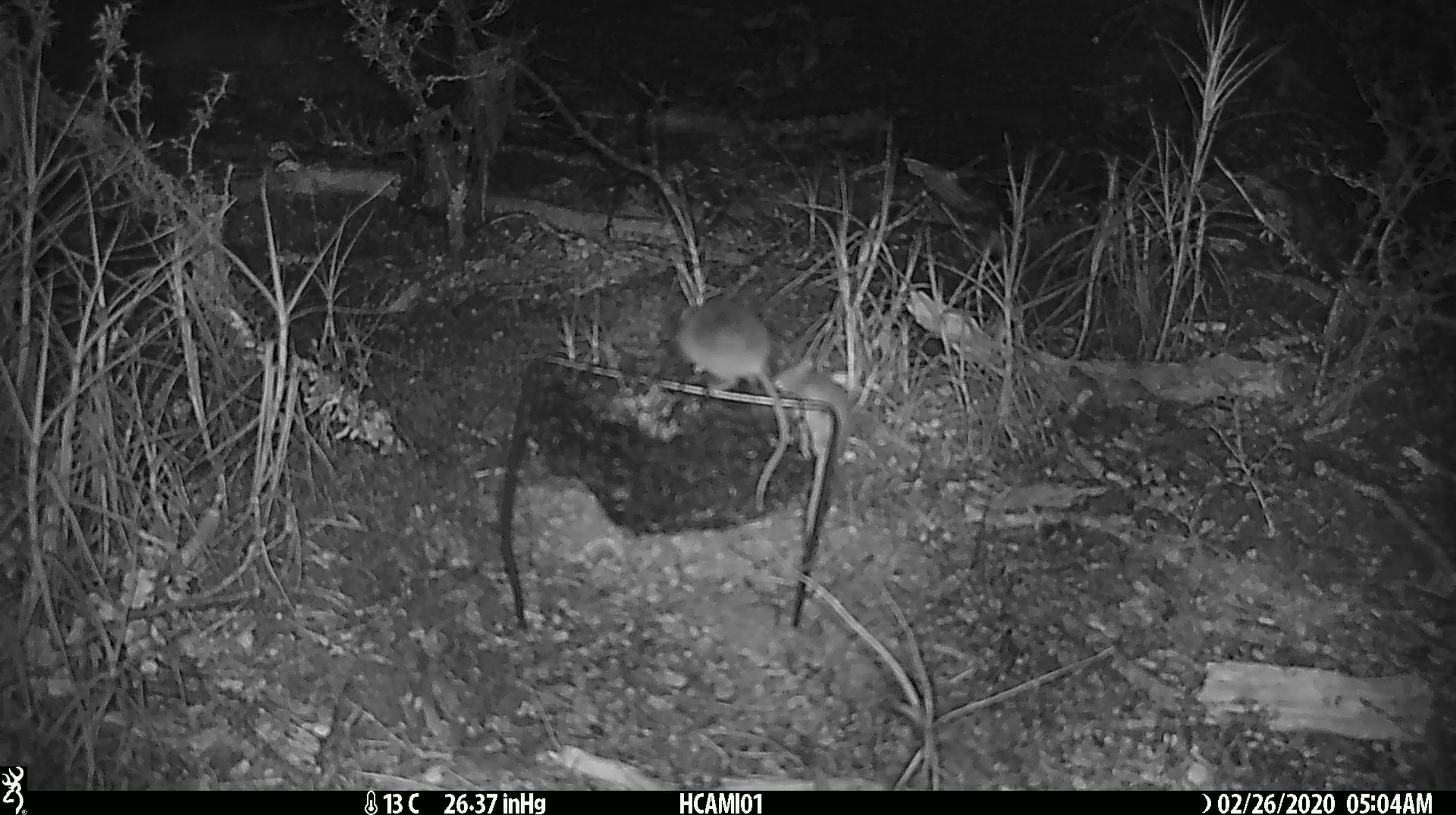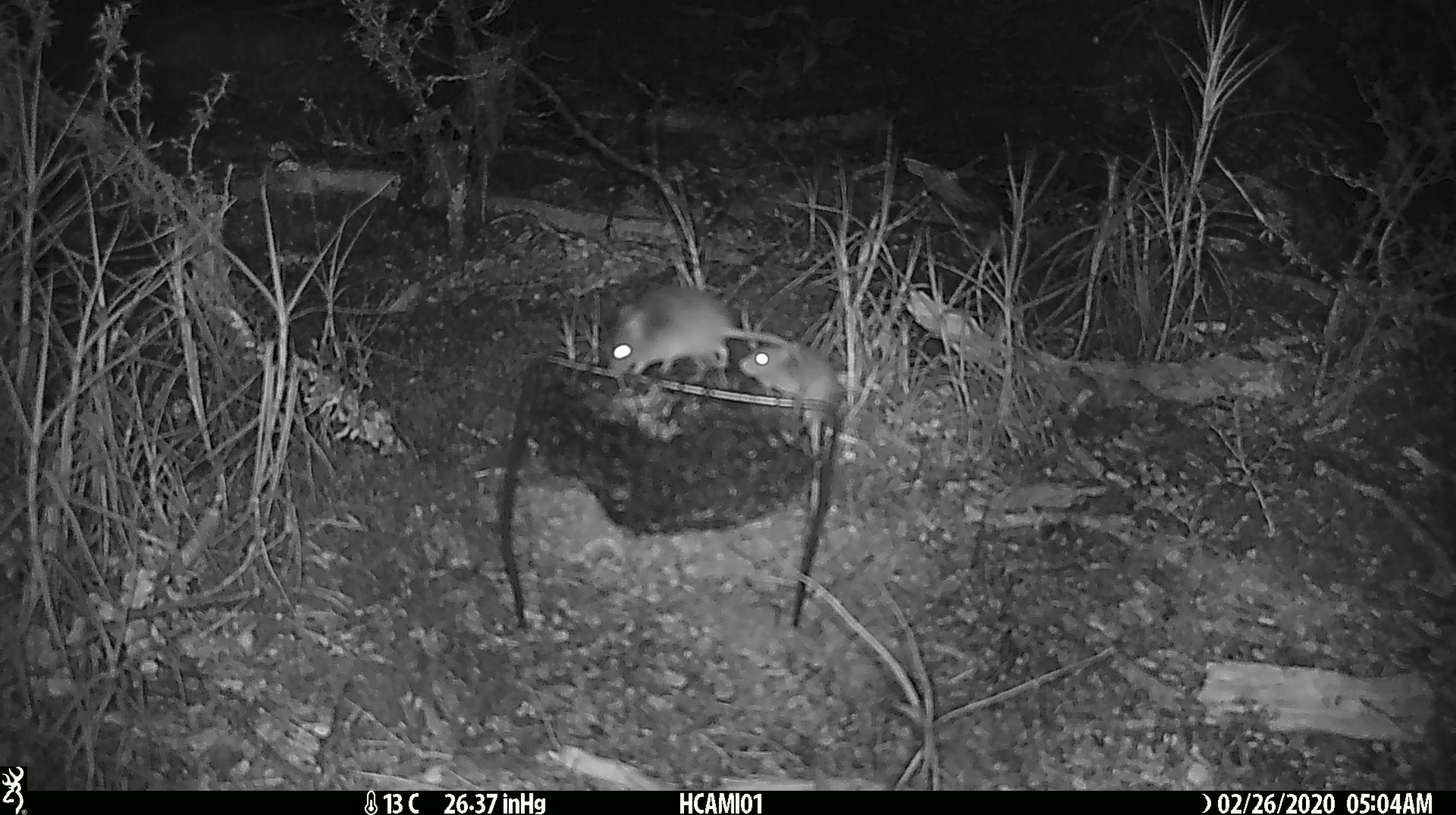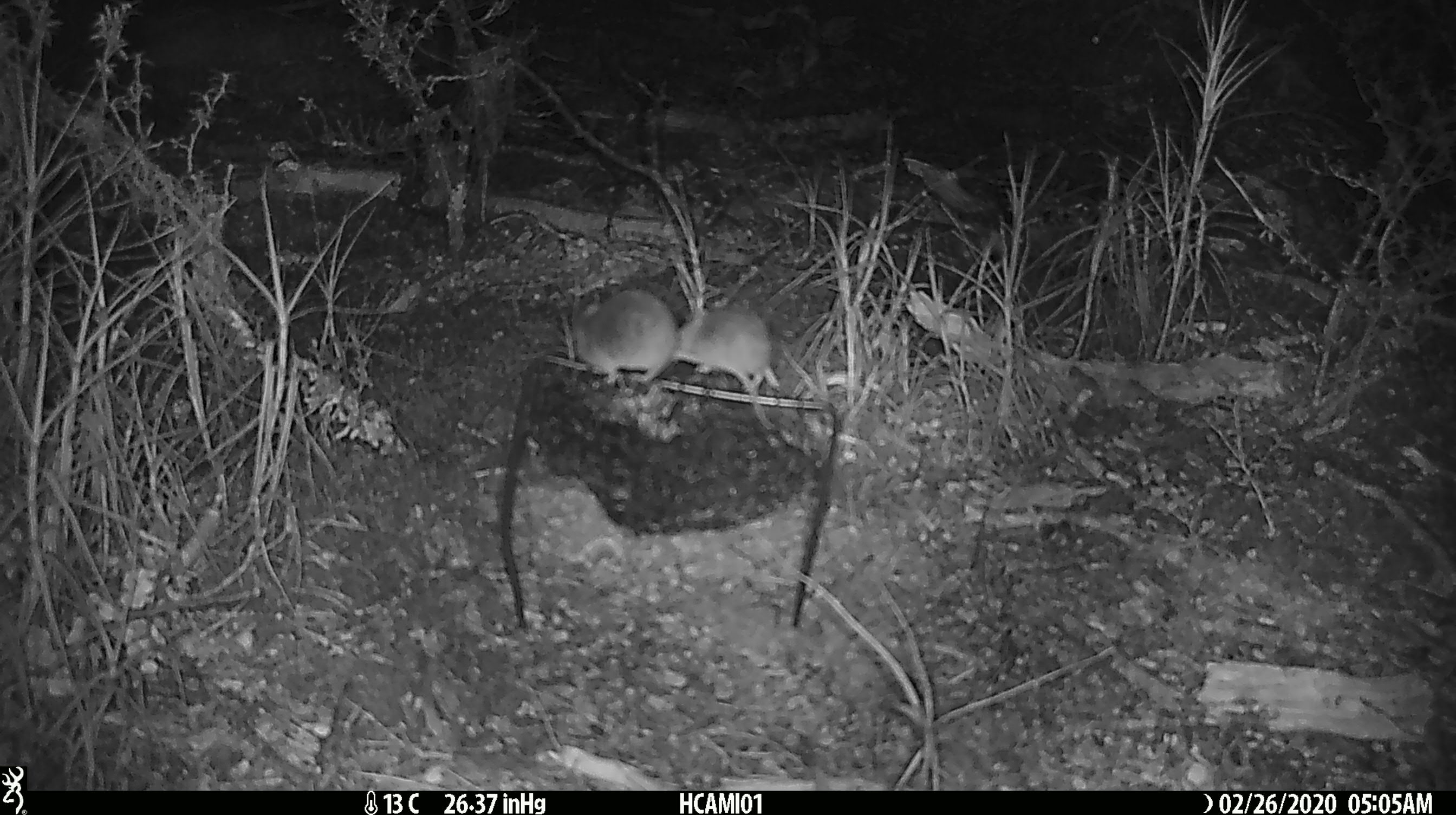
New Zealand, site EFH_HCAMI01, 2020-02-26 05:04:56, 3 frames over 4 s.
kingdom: Animalia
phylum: Chordata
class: Mammalia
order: Rodentia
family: Muridae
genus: Mus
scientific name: Mus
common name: mouse